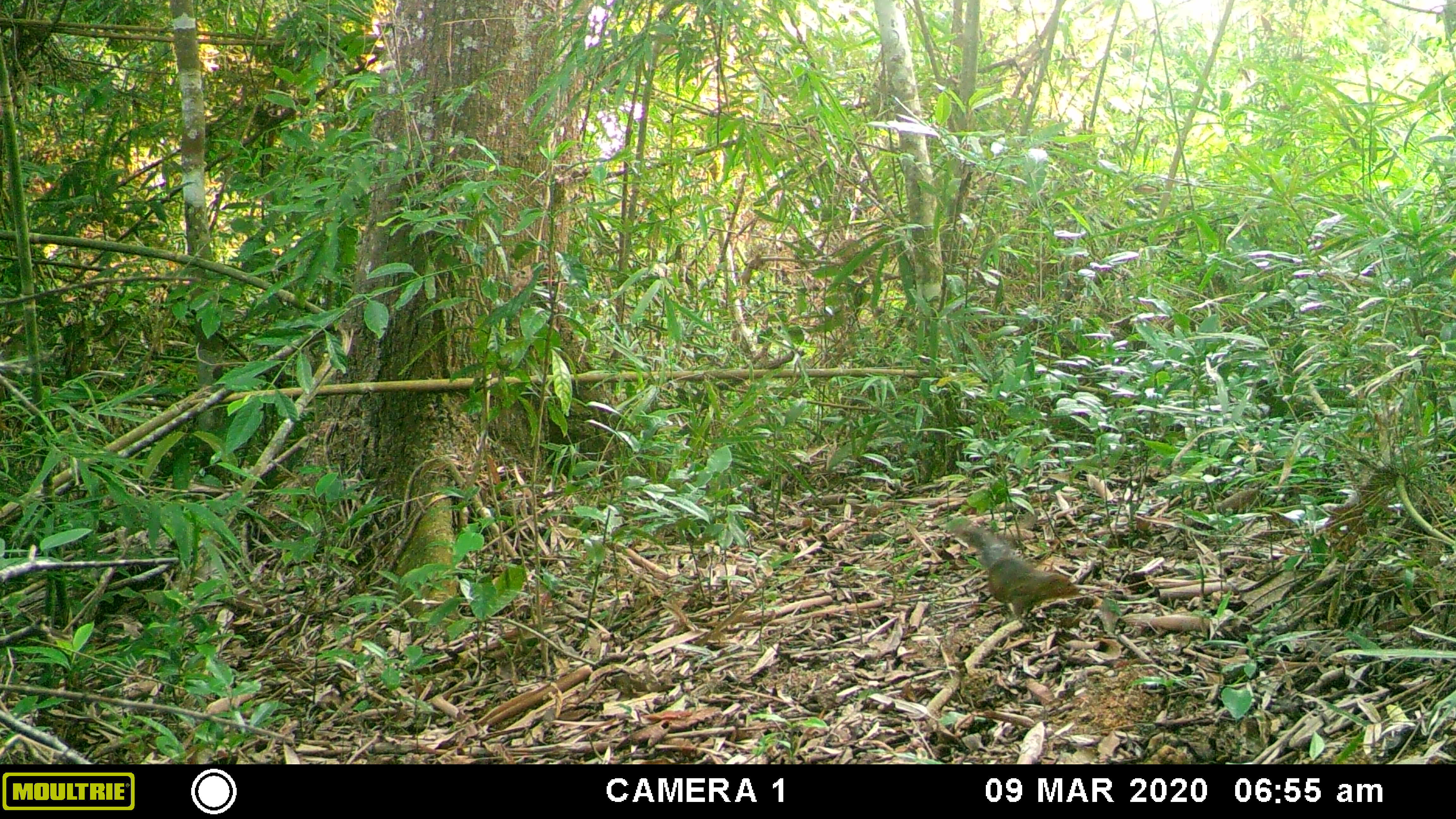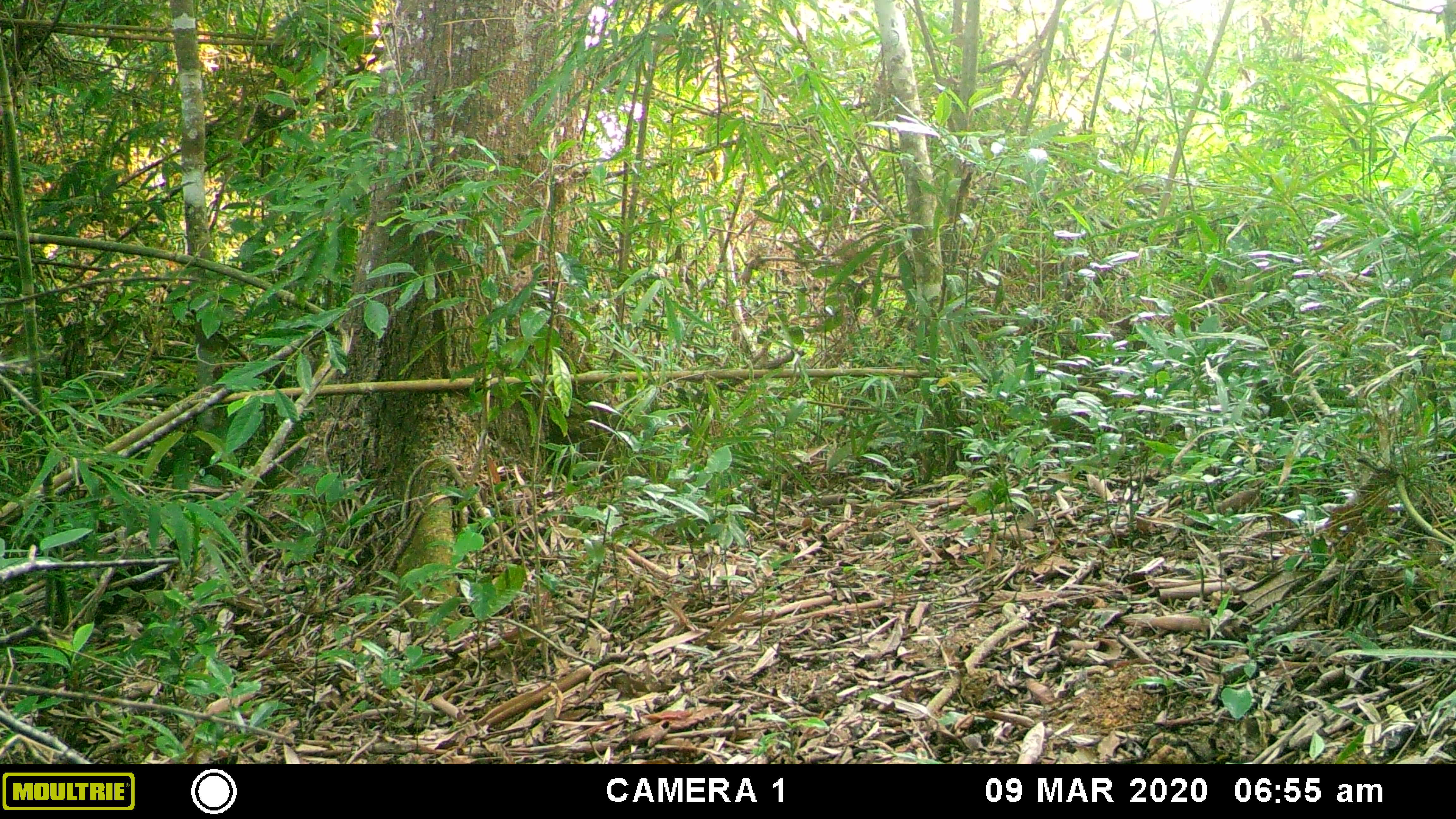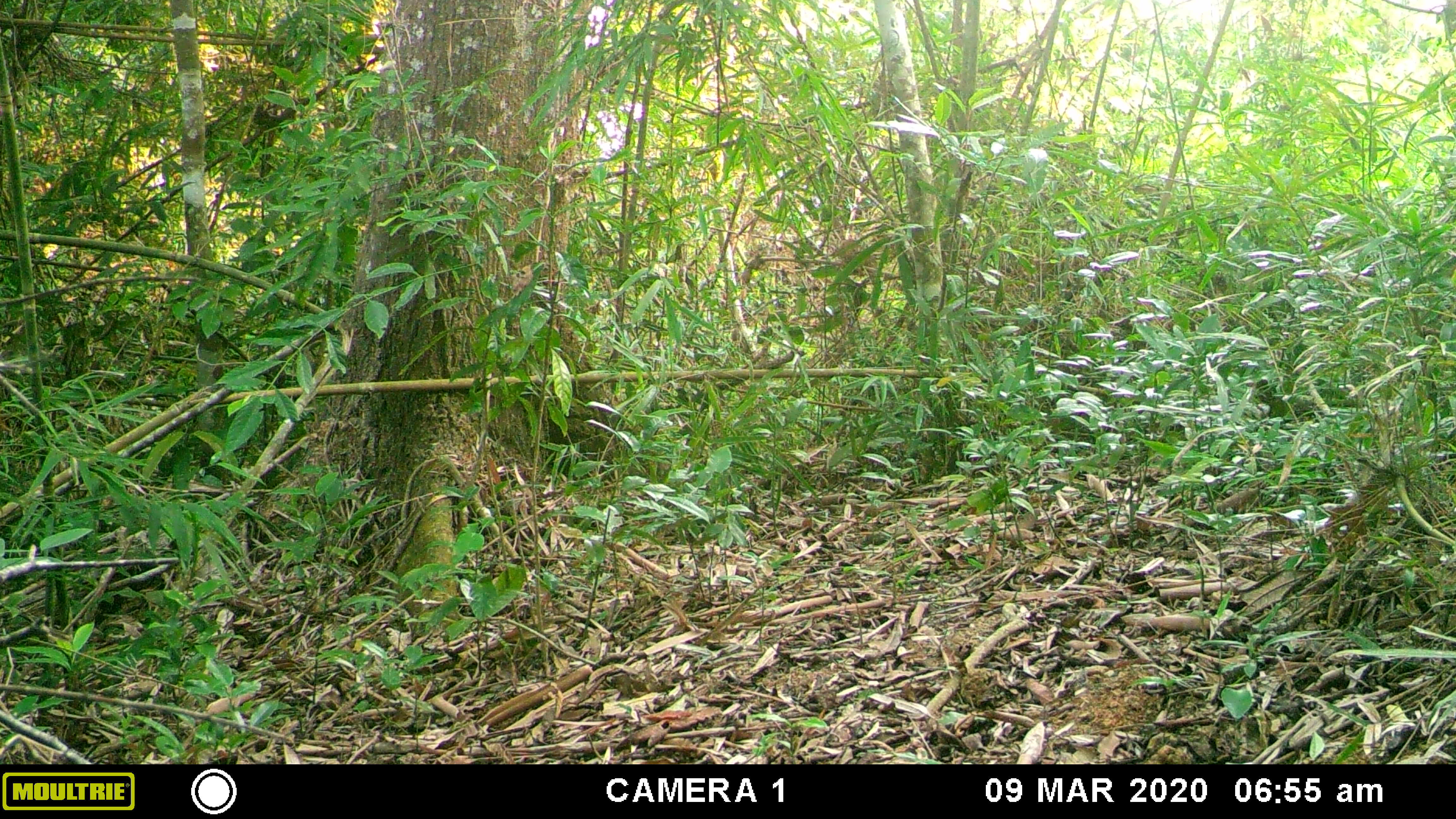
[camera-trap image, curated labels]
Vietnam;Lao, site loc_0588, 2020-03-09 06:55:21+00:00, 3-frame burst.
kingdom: Animalia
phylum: Chordata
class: Mammalia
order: Rodentia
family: Sciuridae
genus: Dremomys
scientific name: Dremomys rufigenis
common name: red-cheeked squirrel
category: red cheeked squirrel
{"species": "red cheeked squirrel (red-cheeked squirrel) (Dremomys rufigenis)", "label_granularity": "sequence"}